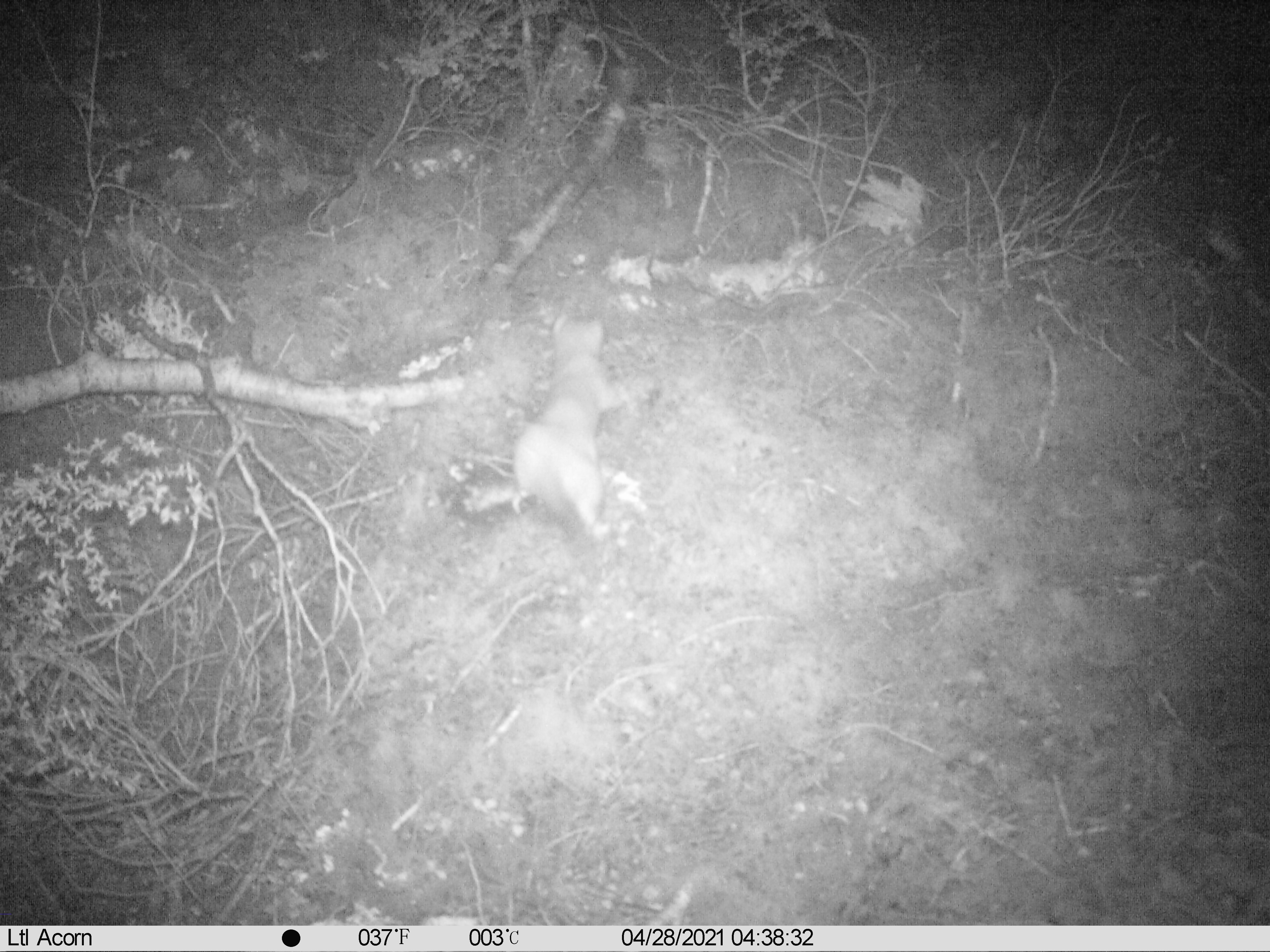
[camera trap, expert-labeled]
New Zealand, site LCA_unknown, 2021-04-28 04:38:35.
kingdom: Animalia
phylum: Chordata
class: Mammalia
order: Carnivora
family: Mustelidae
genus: Mustela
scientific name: Mustela erminea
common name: stoat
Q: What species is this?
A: Stoat (Mustela erminea).